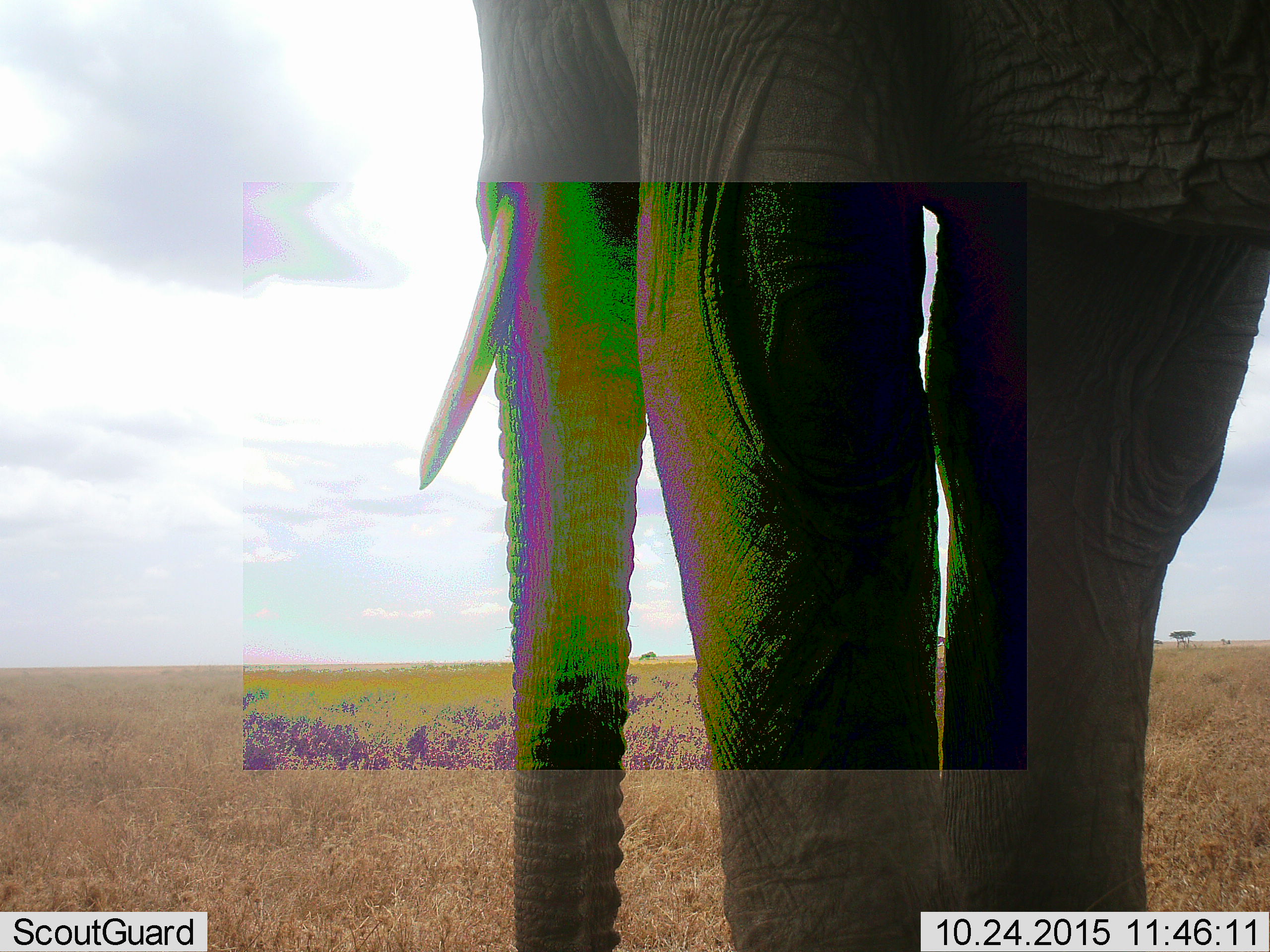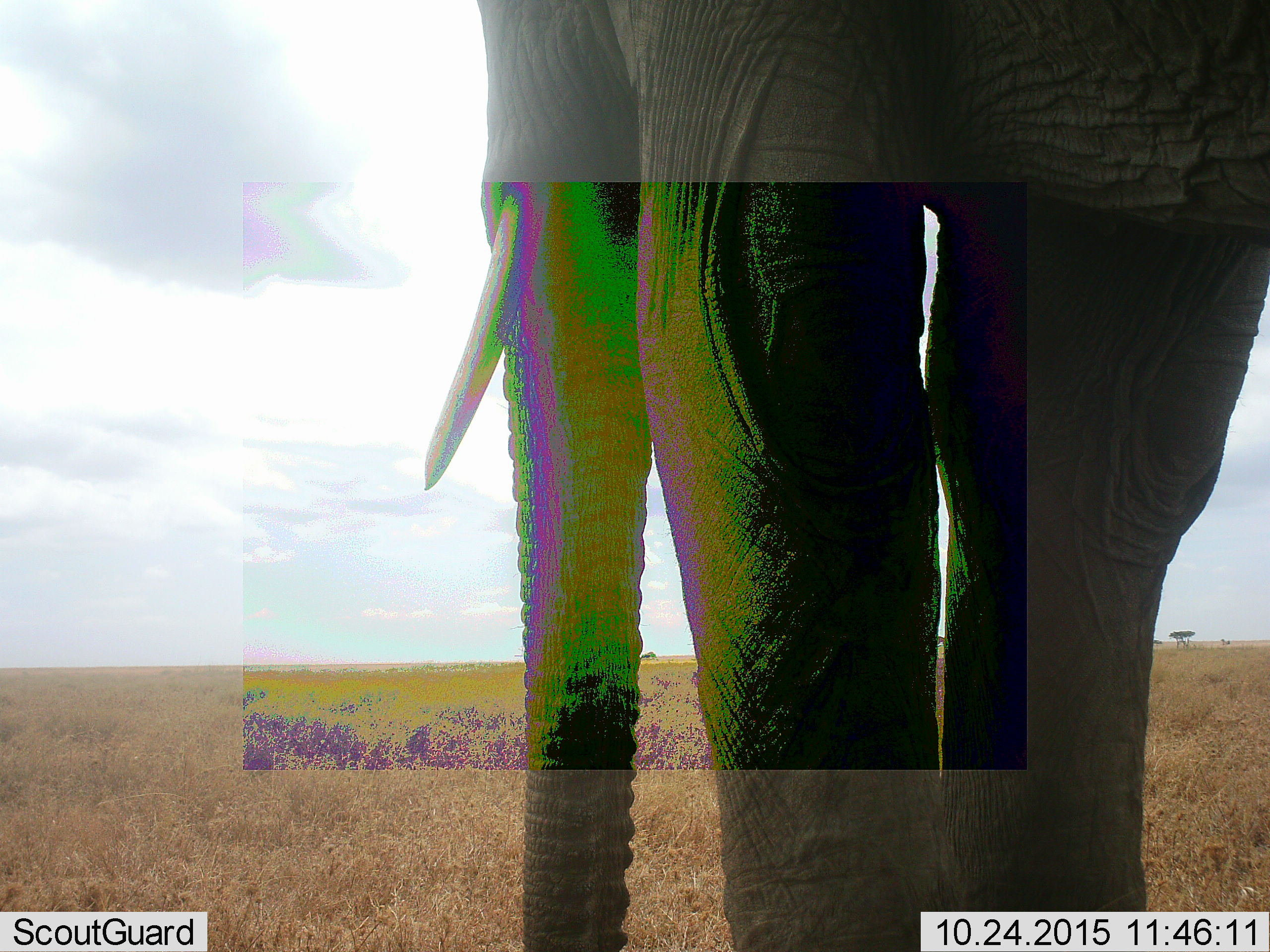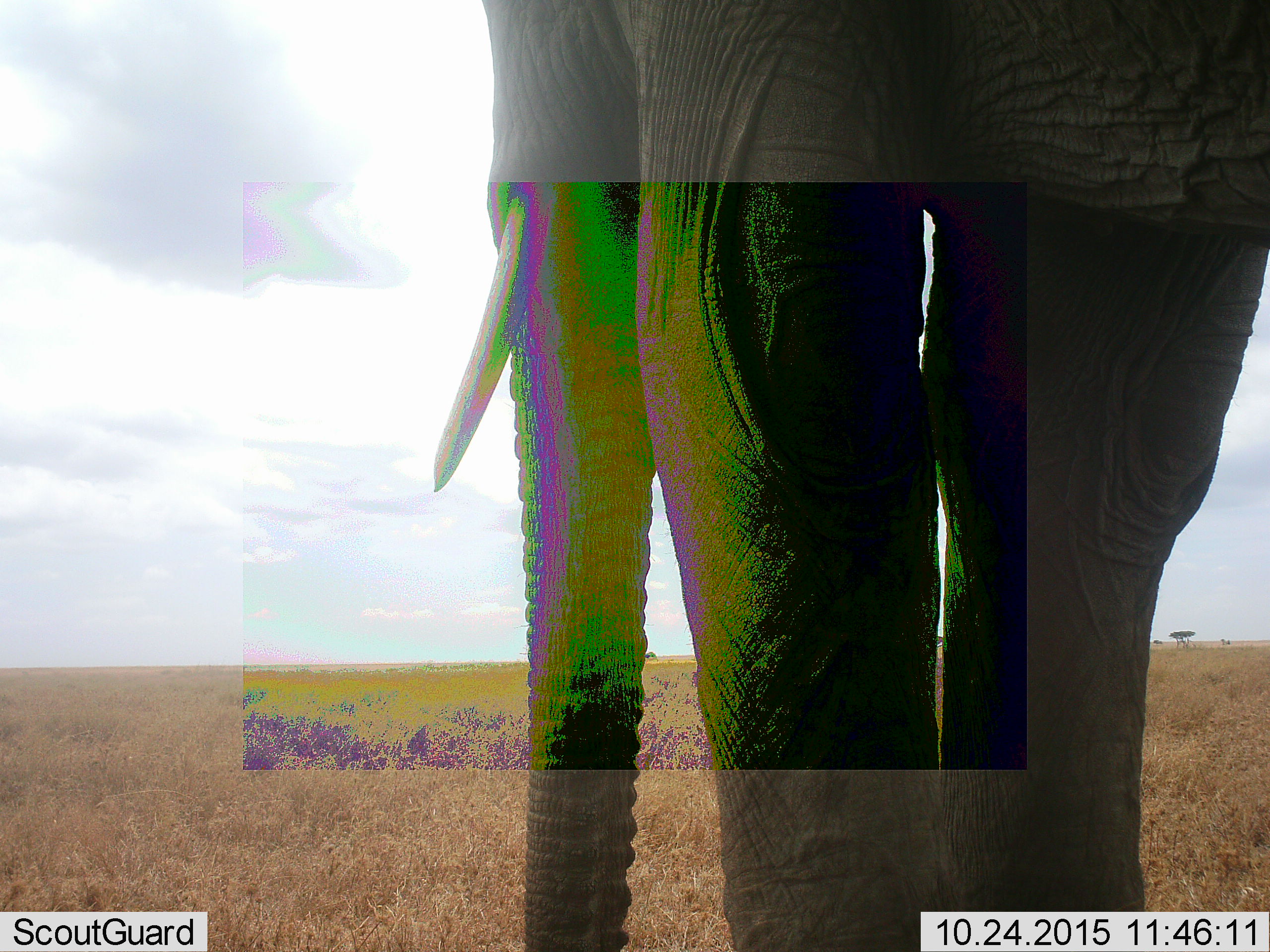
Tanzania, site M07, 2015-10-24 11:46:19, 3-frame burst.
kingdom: Animalia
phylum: Chordata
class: Mammalia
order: Proboscidea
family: Elephantidae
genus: Loxodonta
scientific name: Loxodonta africana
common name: african bush elephant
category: elephant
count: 1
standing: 78%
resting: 0%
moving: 22%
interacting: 0%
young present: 0%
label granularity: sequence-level